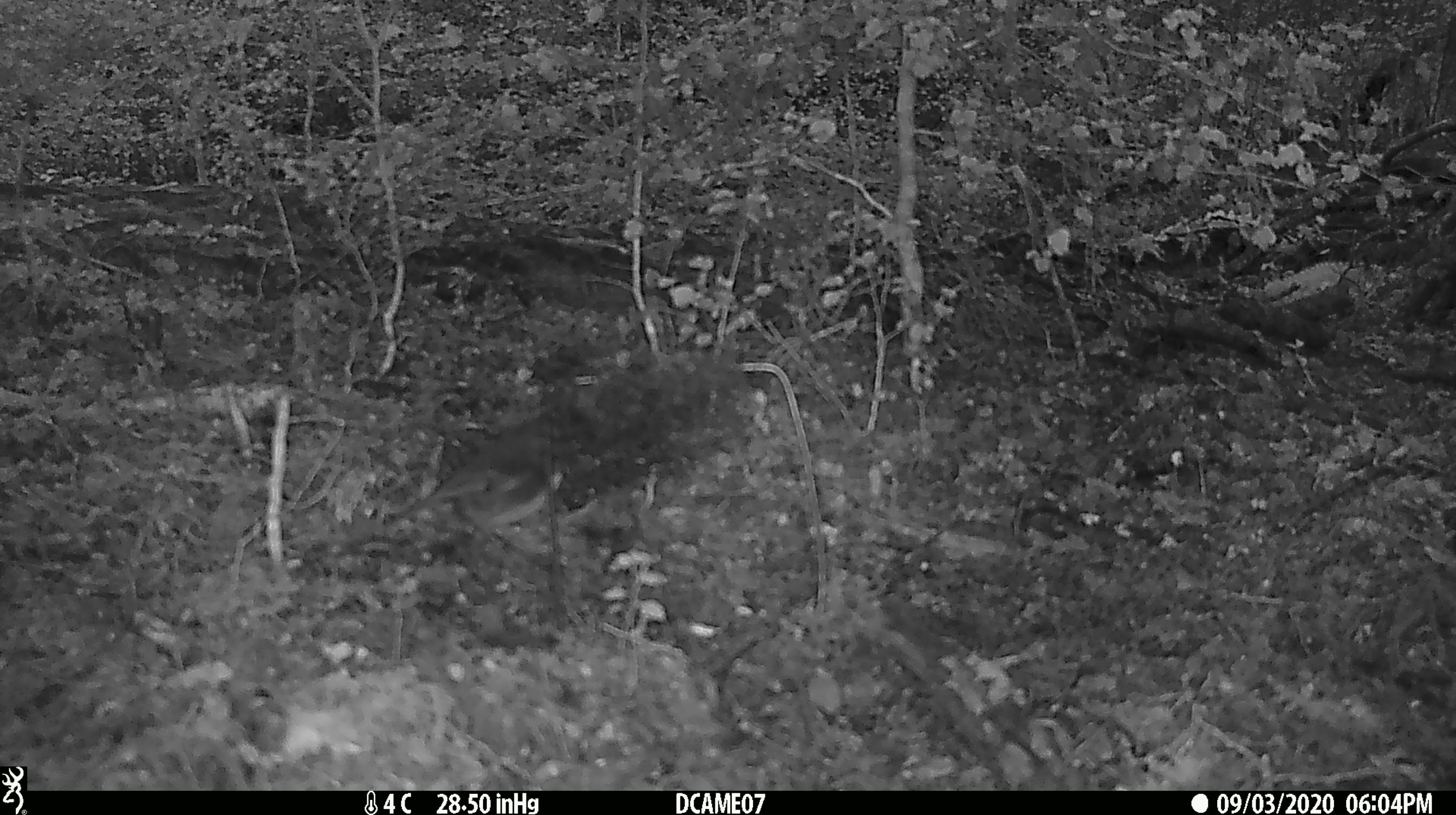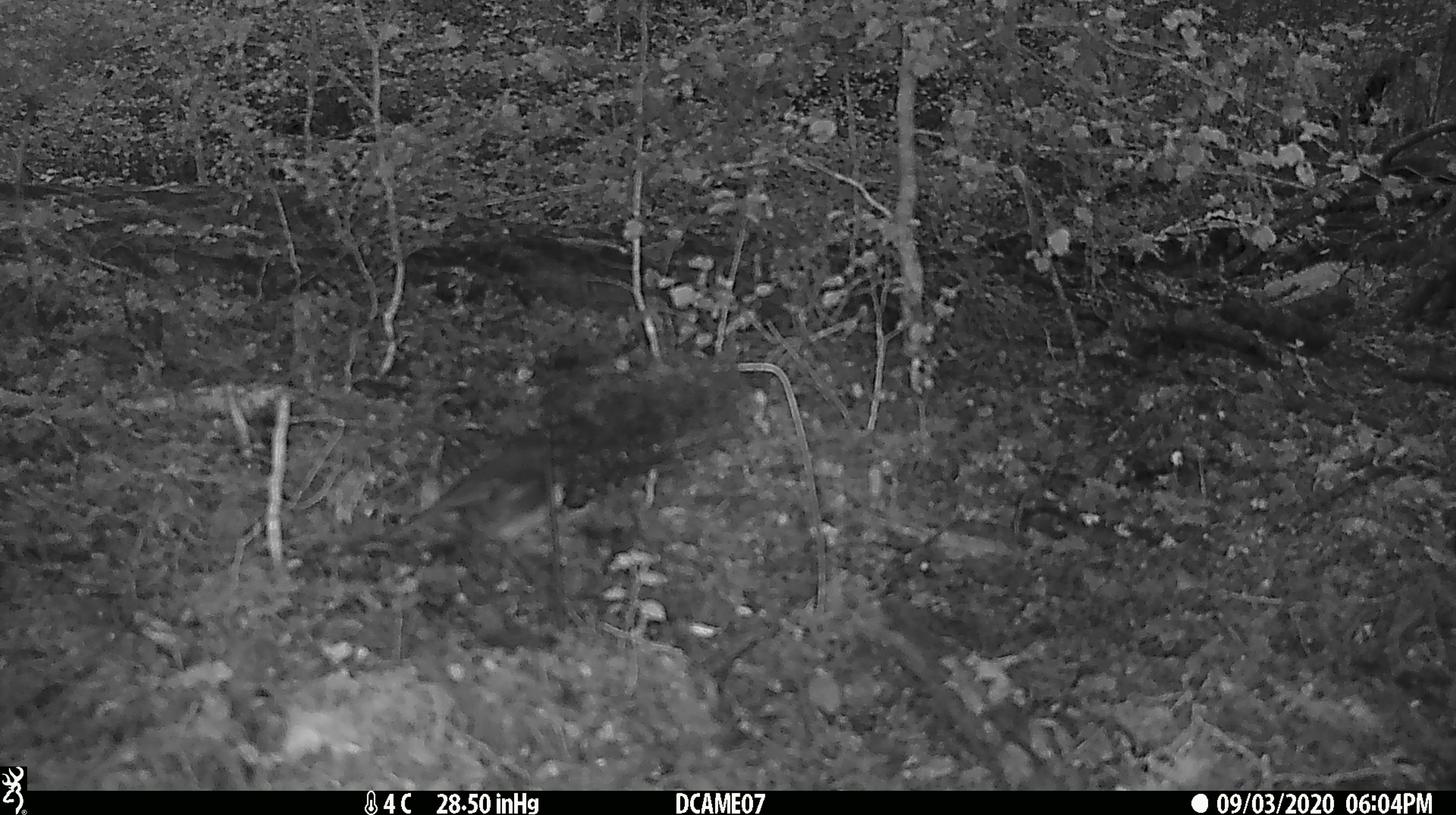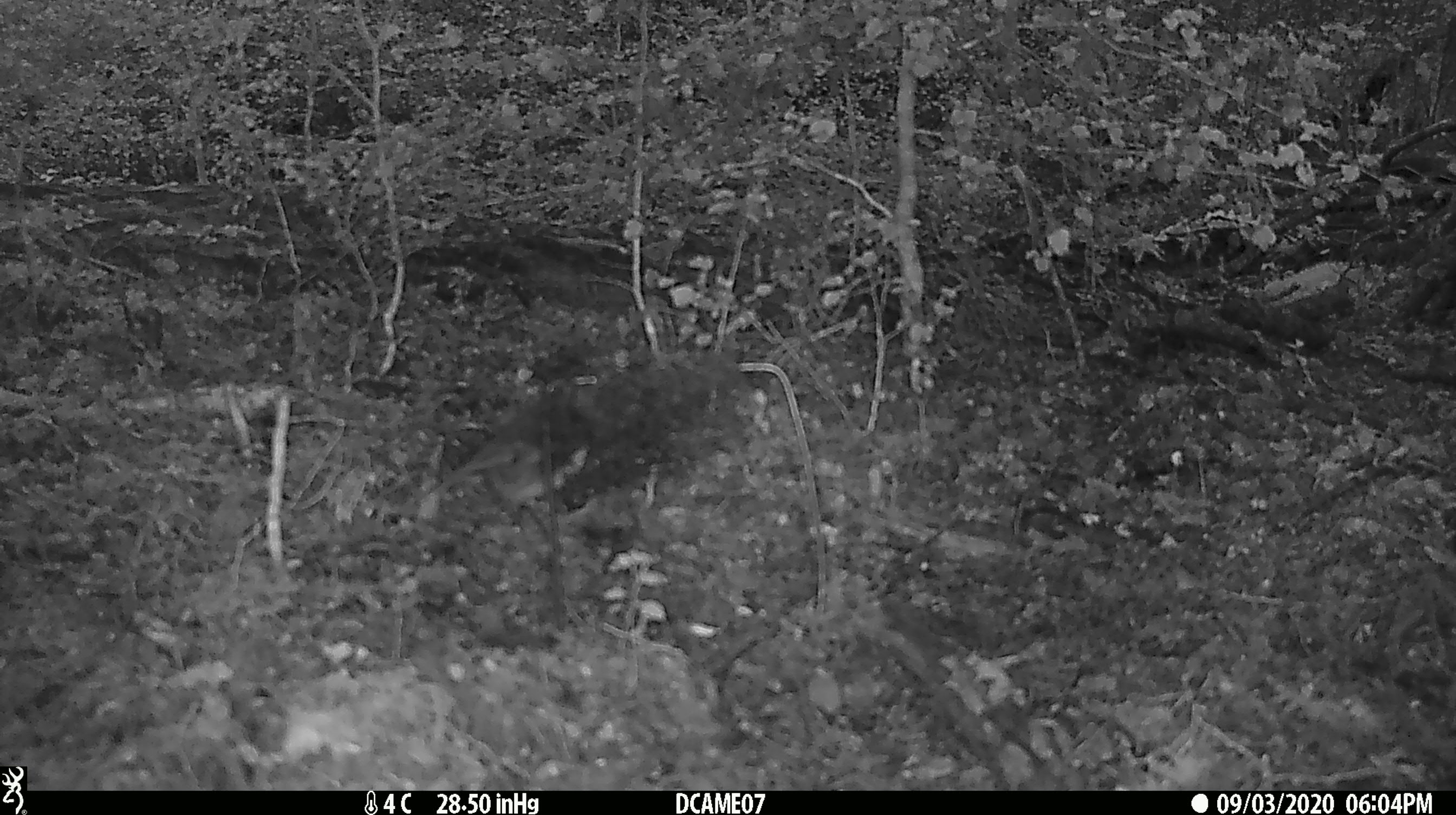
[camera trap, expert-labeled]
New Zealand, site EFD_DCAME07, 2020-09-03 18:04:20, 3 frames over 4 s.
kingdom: Animalia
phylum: Chordata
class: Aves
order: Passeriformes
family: Petroicidae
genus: Petroica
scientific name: Petroica australis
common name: new zealand robin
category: robin